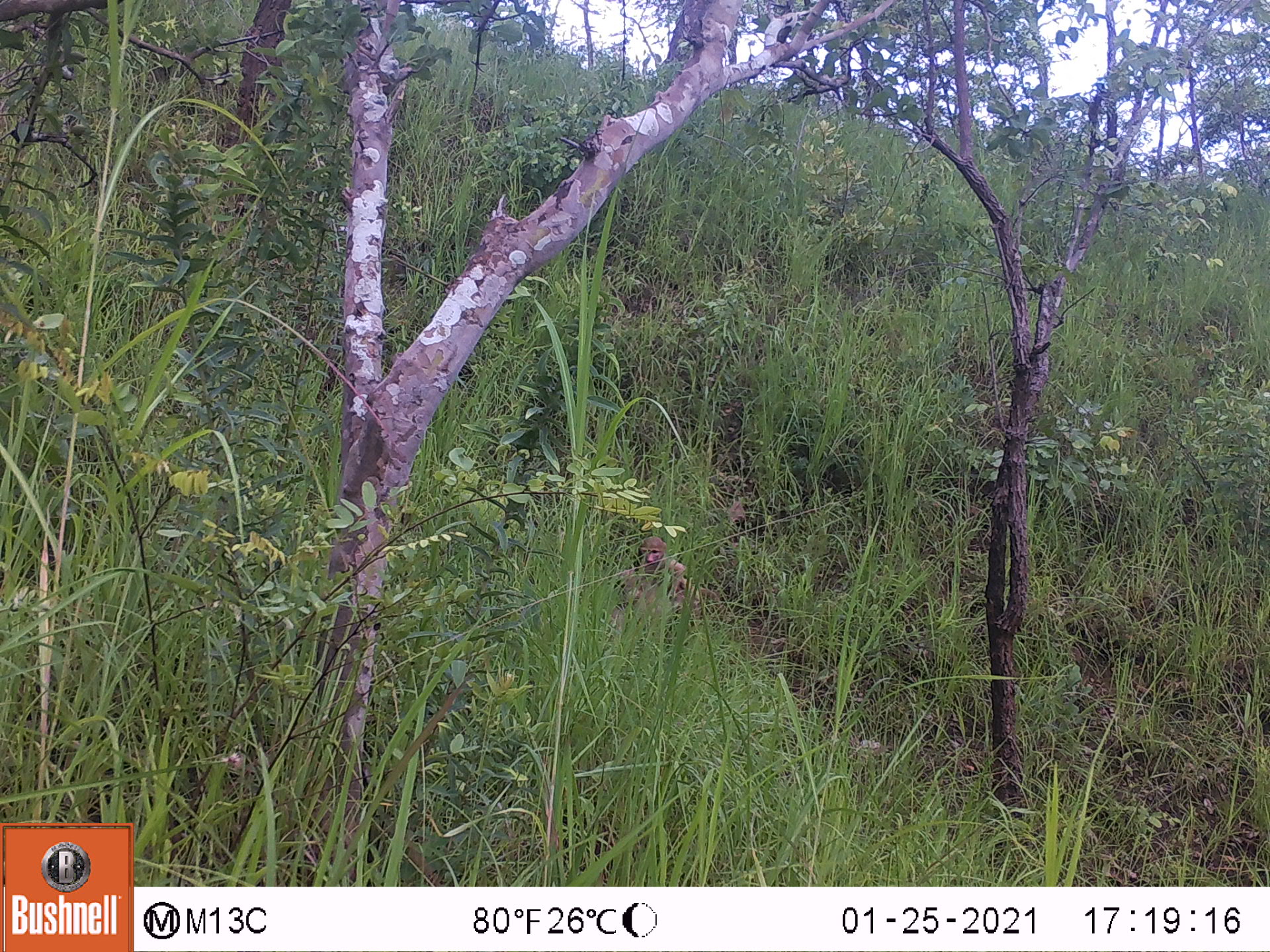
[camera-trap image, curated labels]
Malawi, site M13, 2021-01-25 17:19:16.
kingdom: Animalia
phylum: Chordata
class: Mammalia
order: Primates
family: Cercopithecidae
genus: Papio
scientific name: Papio cynocephalus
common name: yellow baboon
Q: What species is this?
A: Yellow baboon (Papio cynocephalus).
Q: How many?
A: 1.